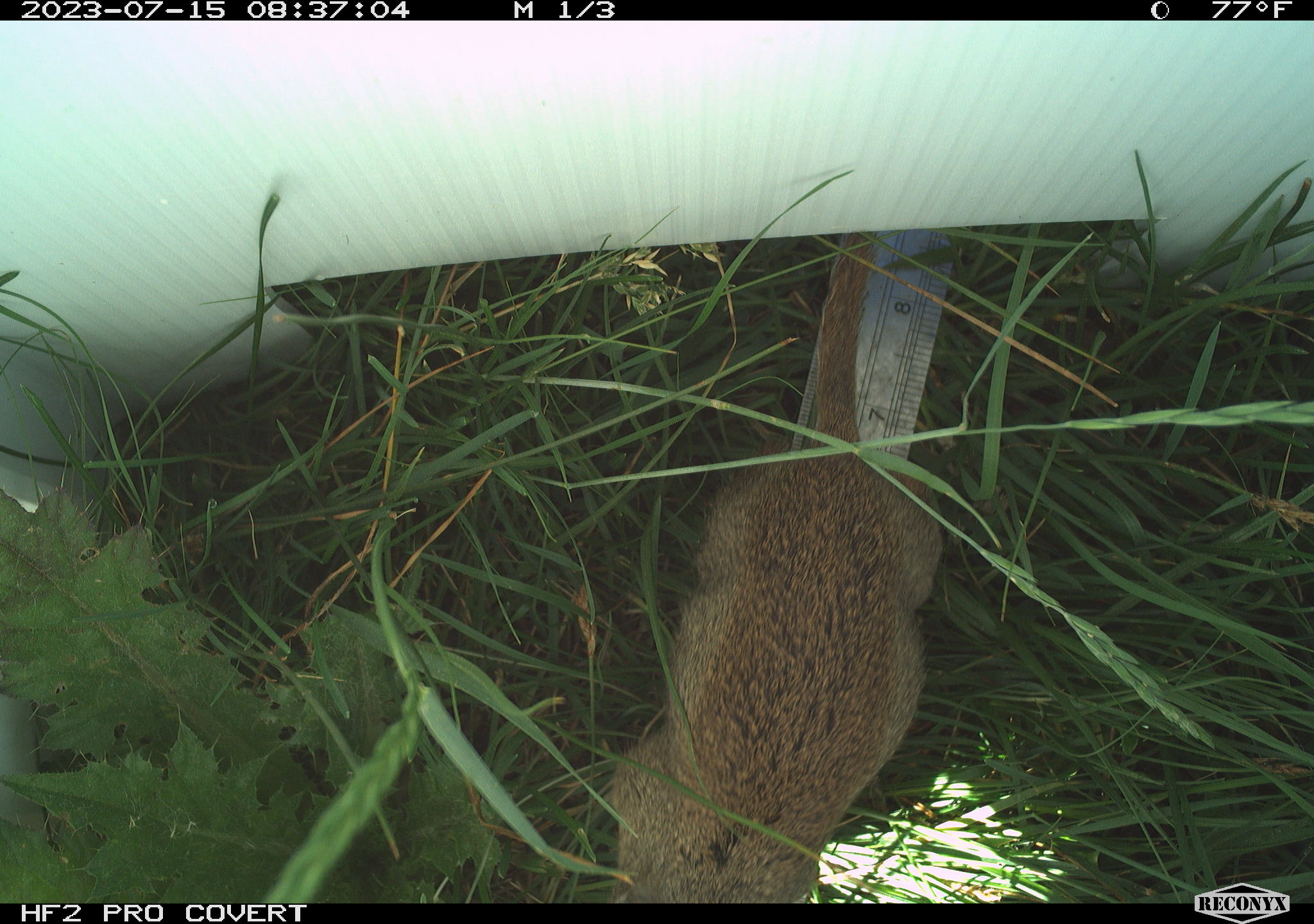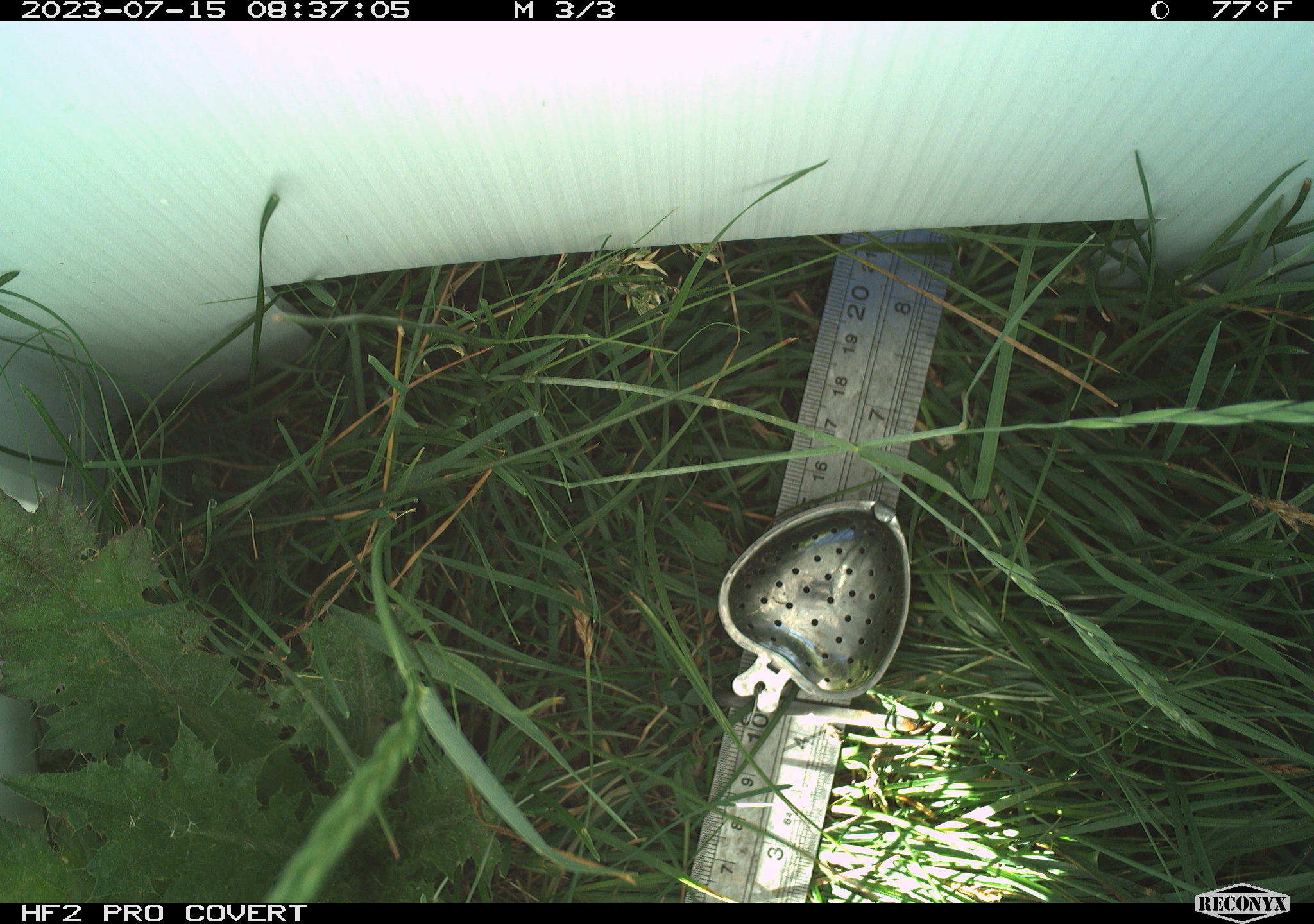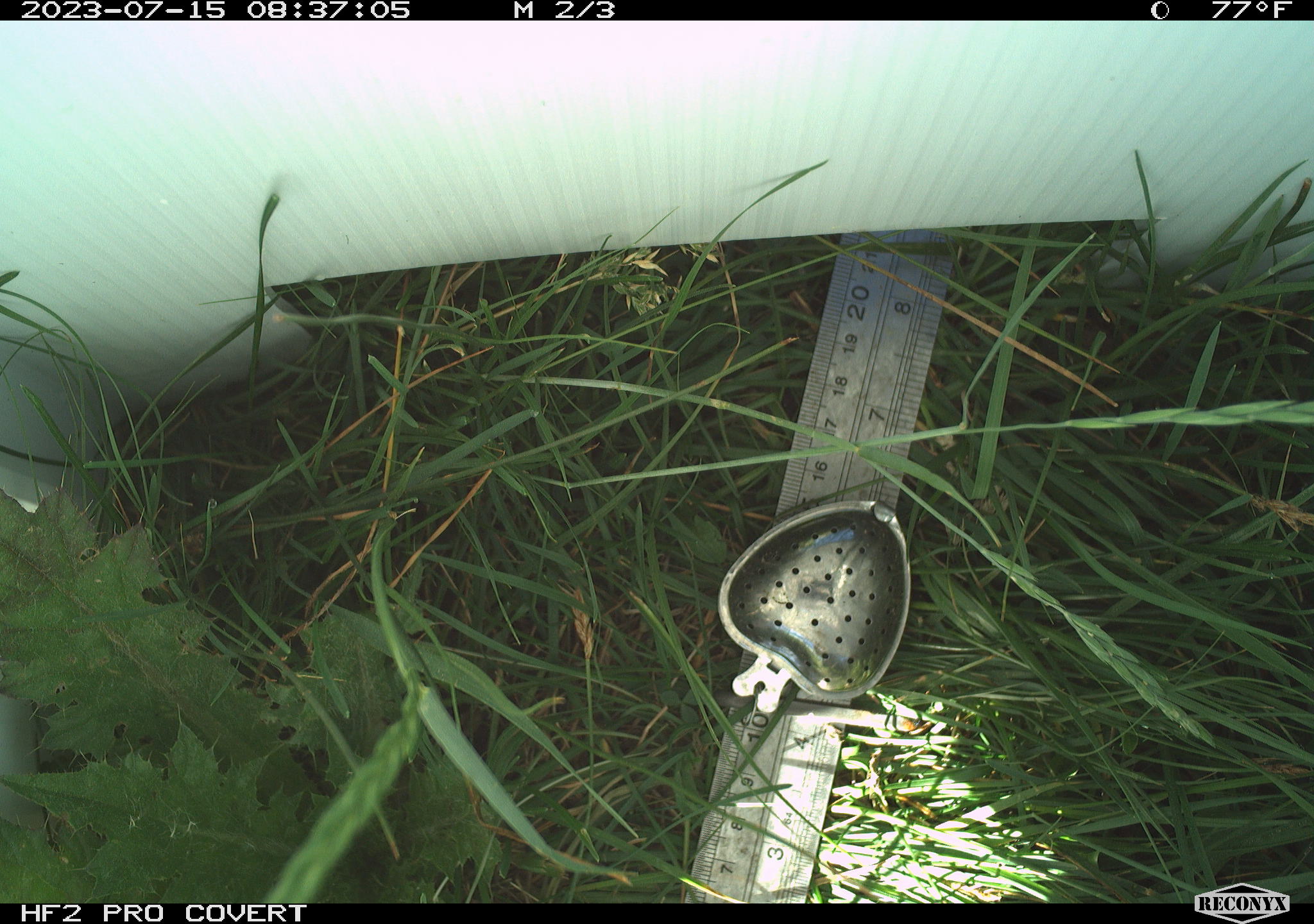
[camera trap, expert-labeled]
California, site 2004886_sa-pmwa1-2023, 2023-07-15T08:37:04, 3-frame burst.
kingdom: Animalia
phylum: Chordata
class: Mammalia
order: Rodentia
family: Sciuridae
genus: Urocitellus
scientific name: Urocitellus beldingi beldingi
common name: belding's ground squirrel